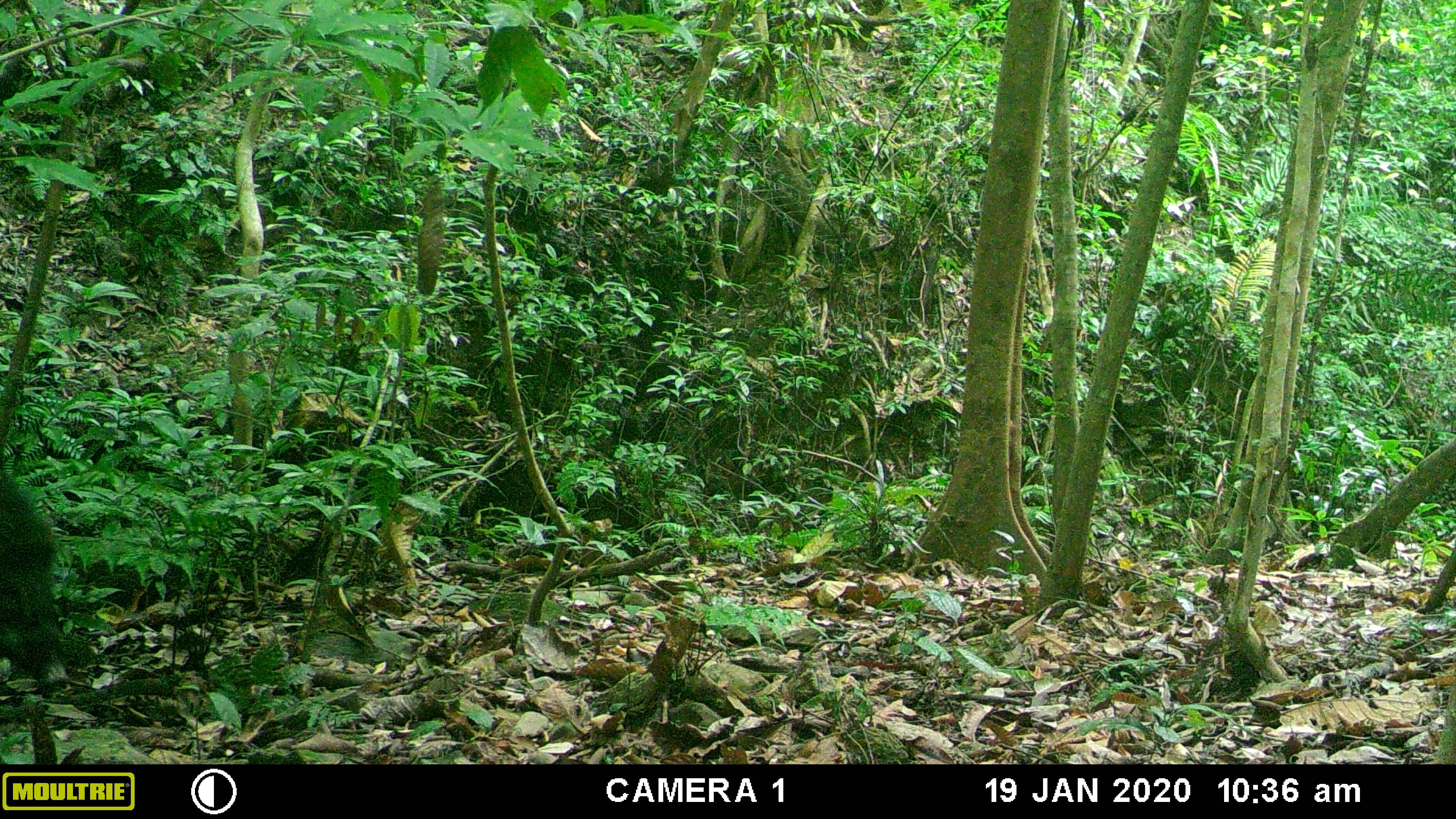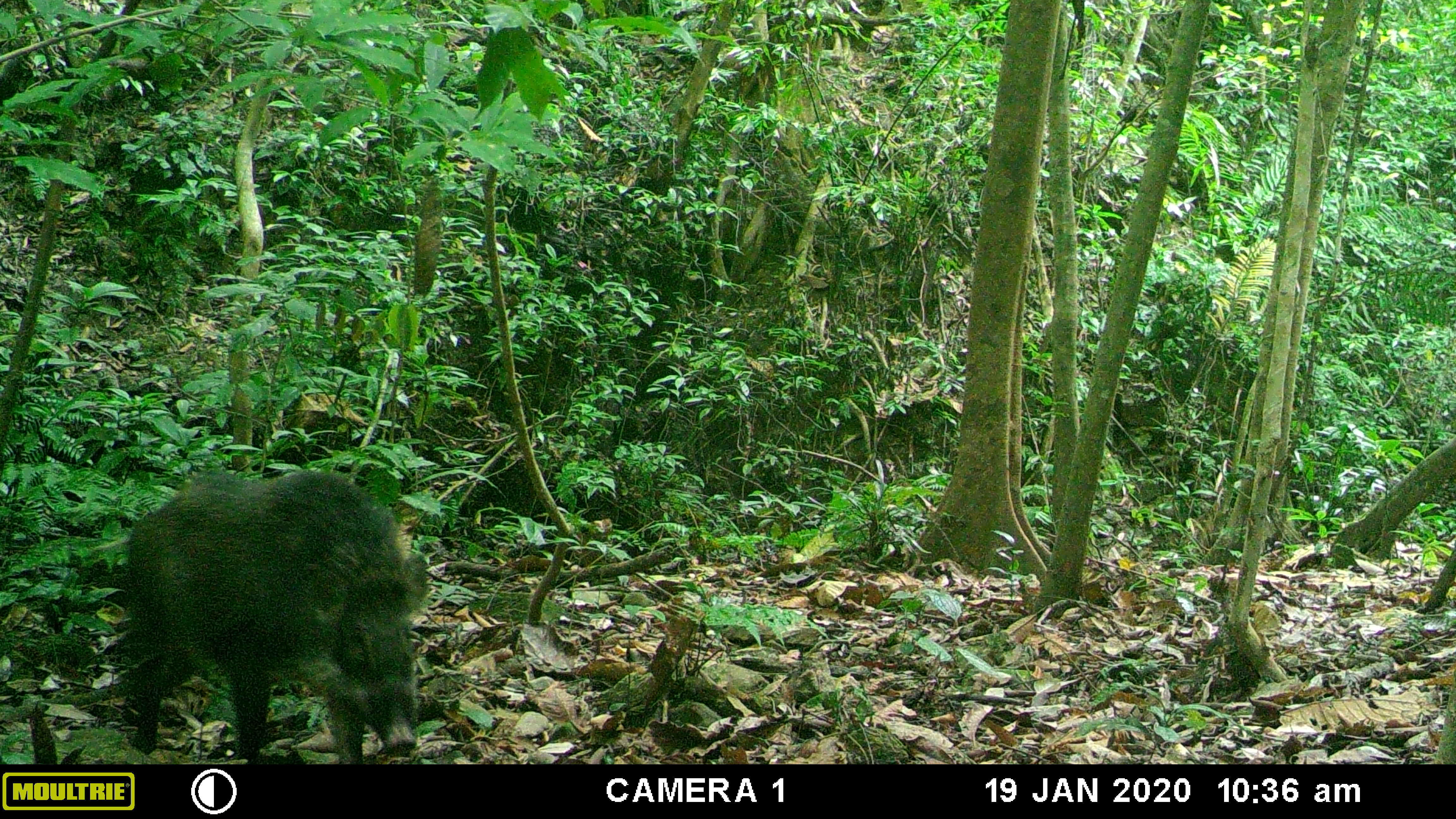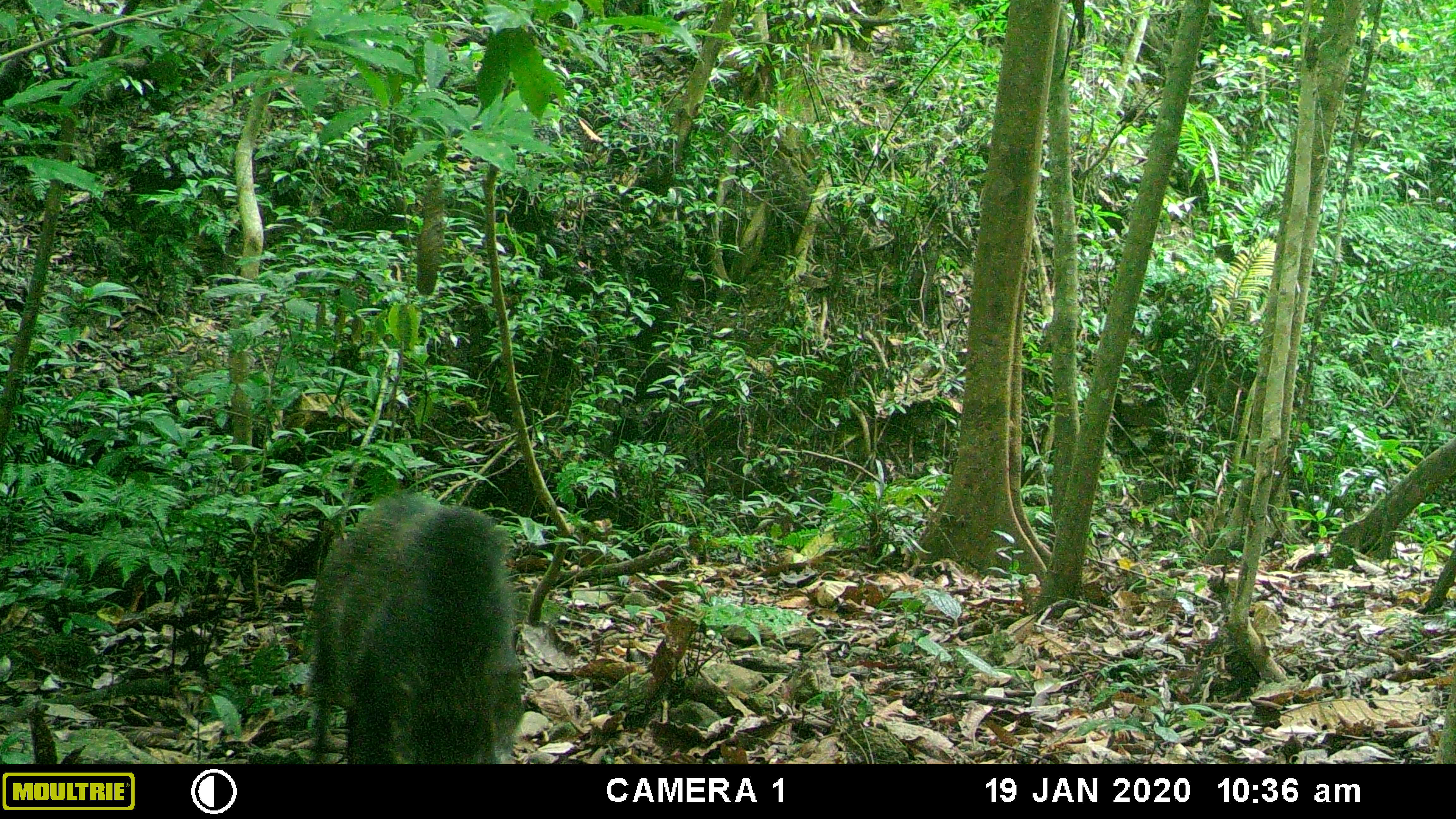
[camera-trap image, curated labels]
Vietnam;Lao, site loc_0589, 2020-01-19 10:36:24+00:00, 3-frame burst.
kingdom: Animalia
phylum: Chordata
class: Mammalia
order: Artiodactyla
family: Suidae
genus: Sus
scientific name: Sus scrofa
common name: eurasian wild pig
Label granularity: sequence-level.